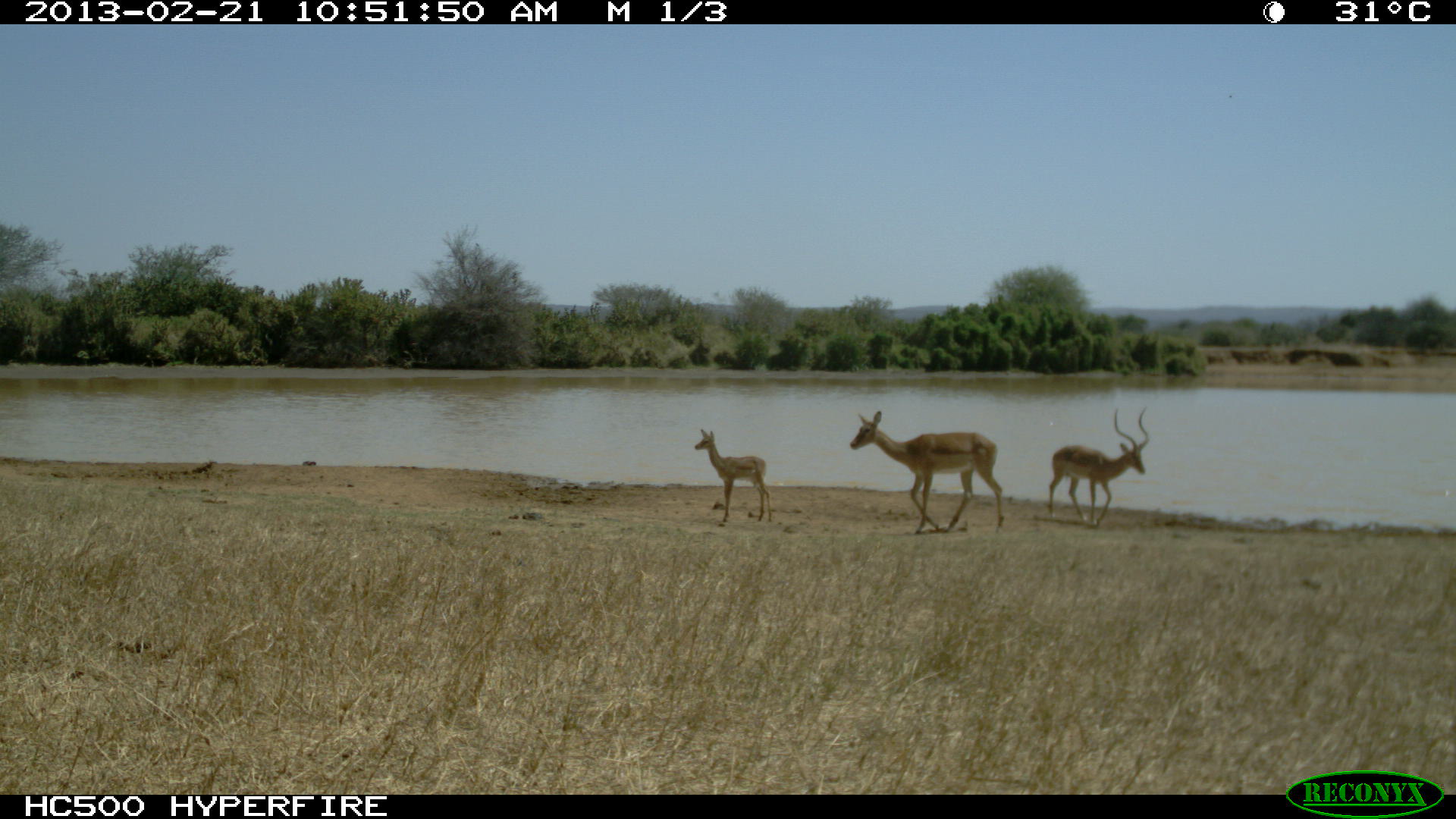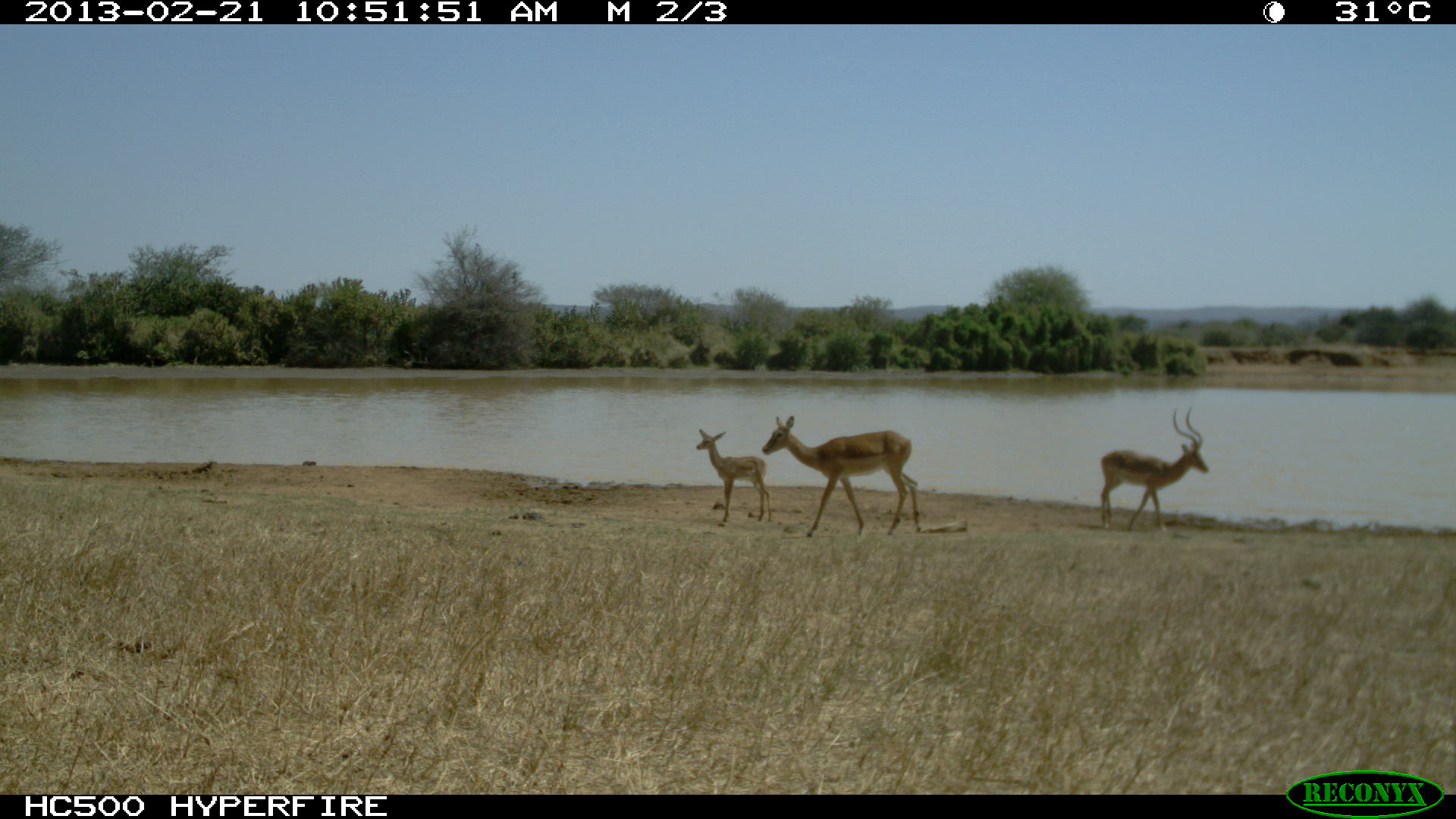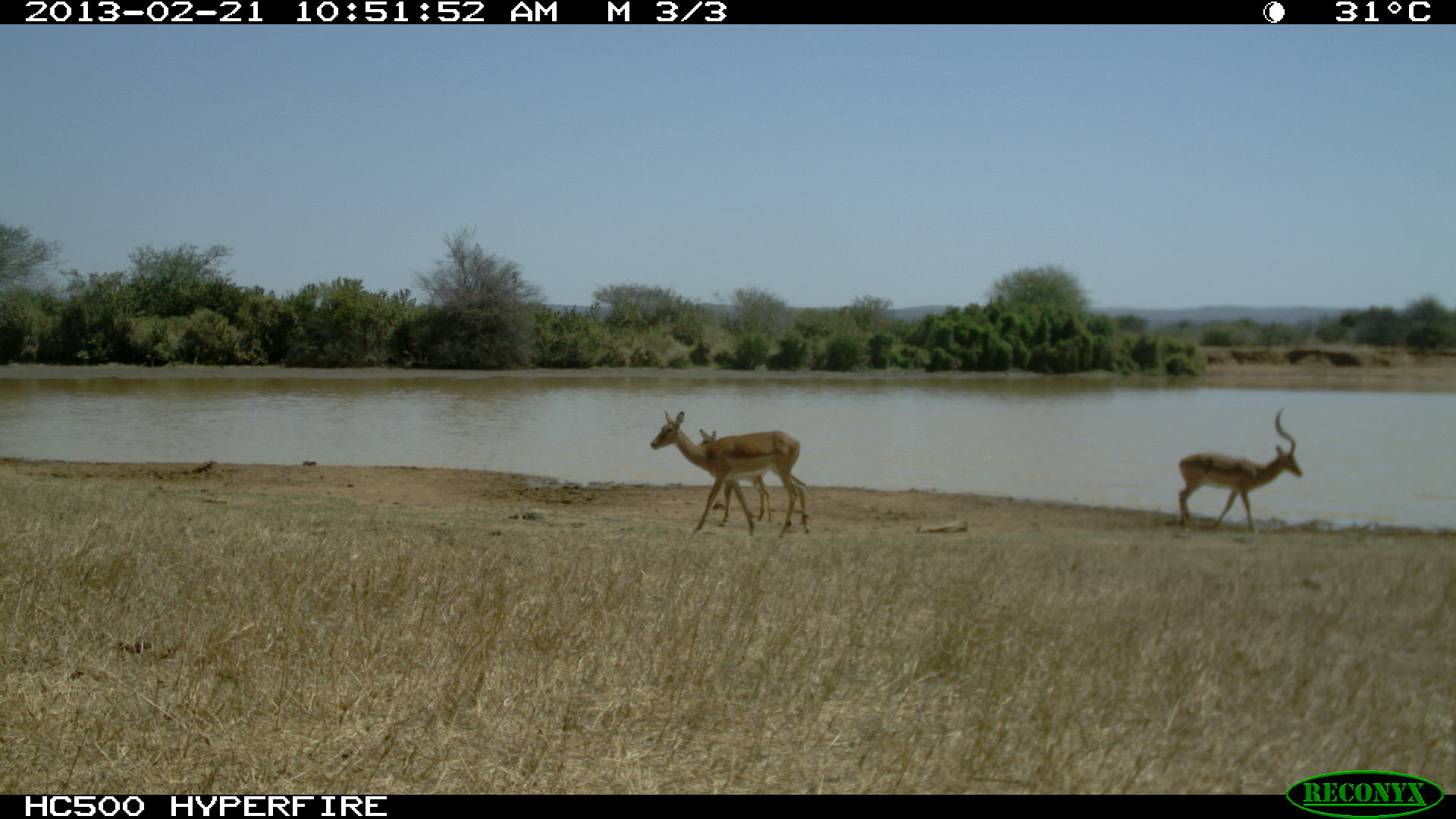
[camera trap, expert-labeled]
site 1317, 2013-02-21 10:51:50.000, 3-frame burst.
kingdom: Animalia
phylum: Chordata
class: Mammalia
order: Artiodactyla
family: Bovidae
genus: Aepyceros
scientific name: Aepyceros melampus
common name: impala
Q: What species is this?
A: Aepyceros melampus (impala).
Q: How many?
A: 3.